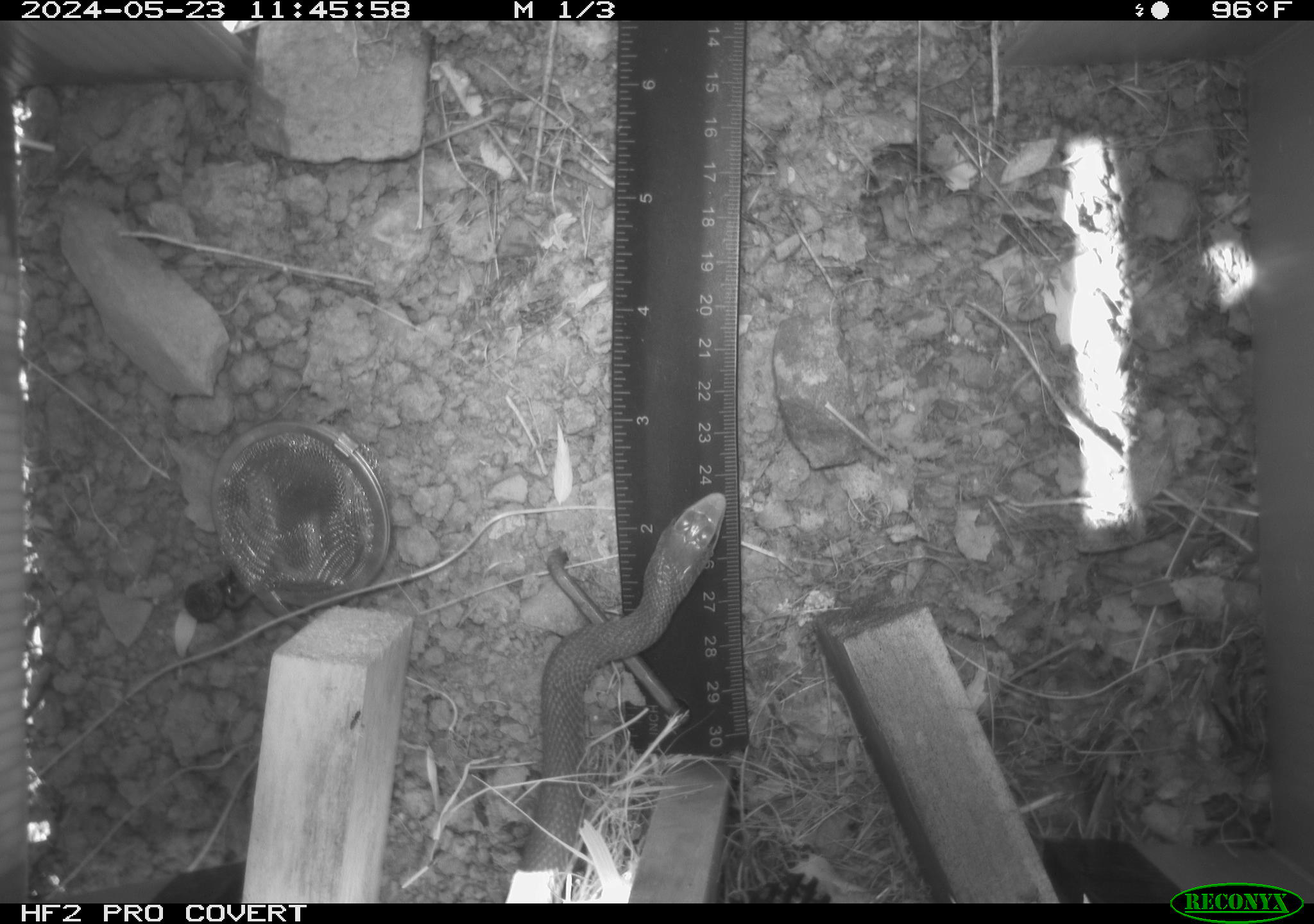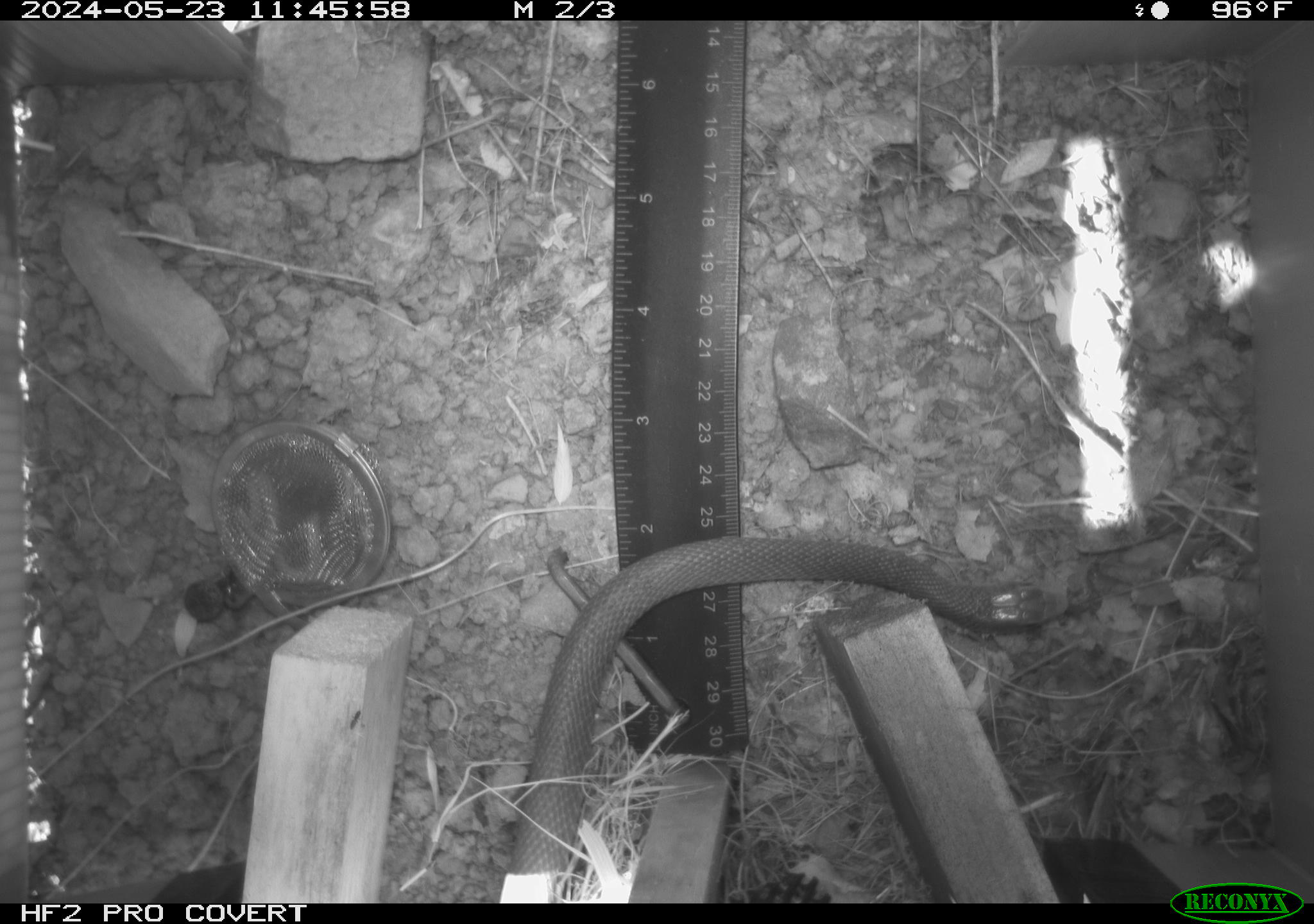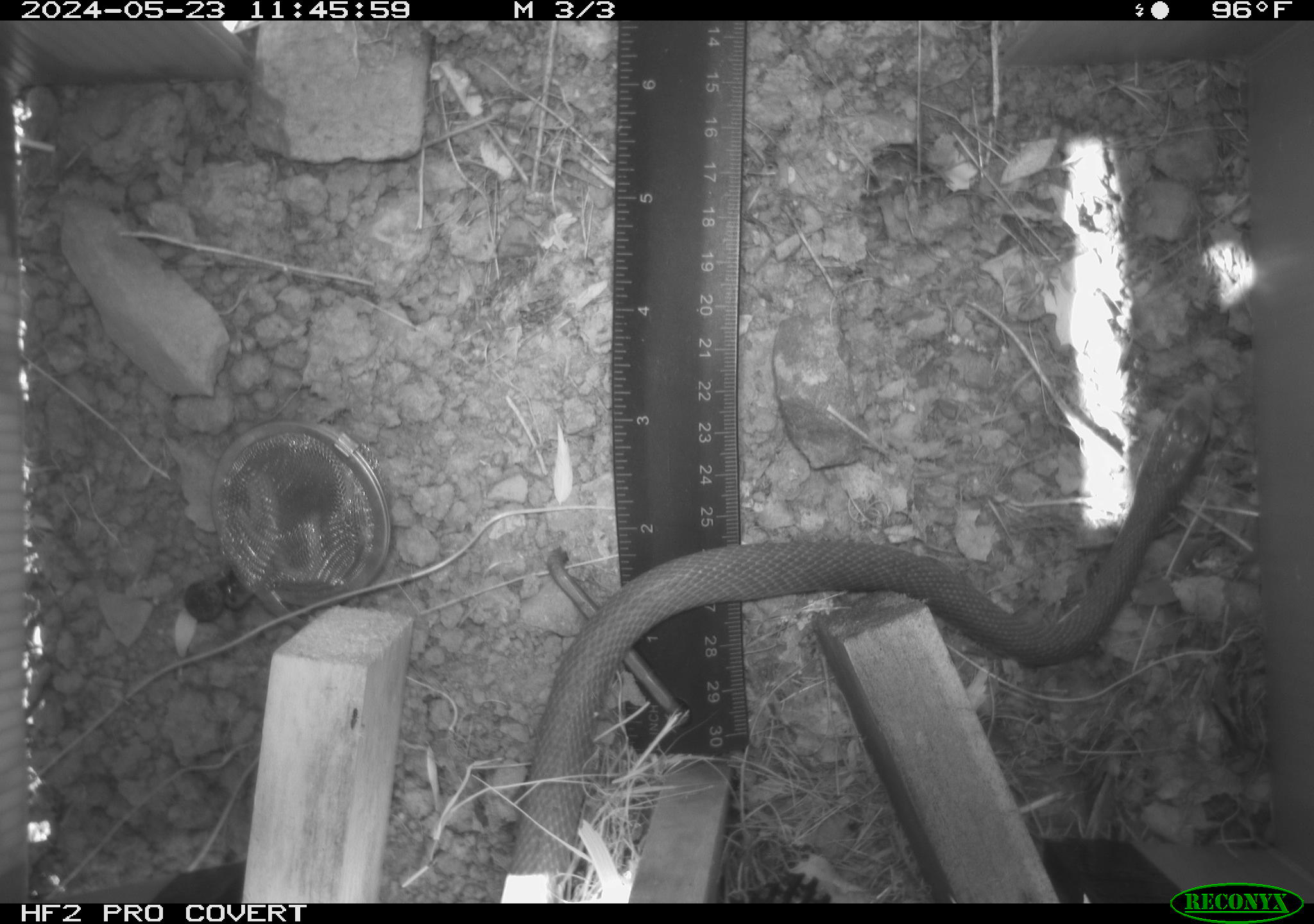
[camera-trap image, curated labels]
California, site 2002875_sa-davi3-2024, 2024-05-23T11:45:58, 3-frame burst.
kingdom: Animalia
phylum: Chordata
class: Reptilia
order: Squamata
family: Colubridae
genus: Coluber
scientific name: Coluber constrictor mormon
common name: western yellow-bellied racer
Western yellow-bellied racer (Coluber constrictor mormon).